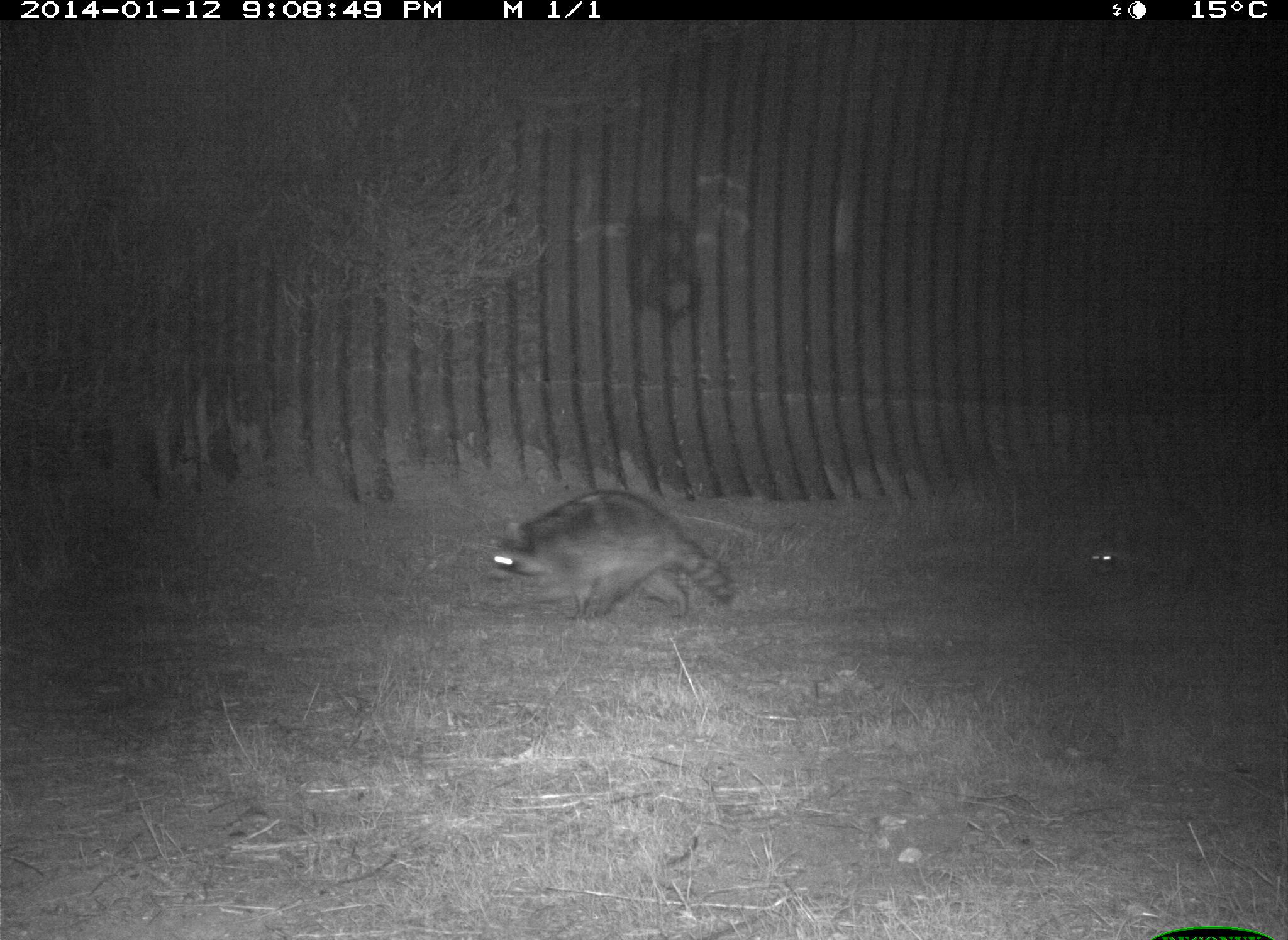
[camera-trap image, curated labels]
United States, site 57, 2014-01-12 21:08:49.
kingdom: Animalia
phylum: Chordata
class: Mammalia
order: Carnivora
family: Procyonidae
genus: Procyon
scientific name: Procyon lotor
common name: raccoon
Raccoon (Procyon lotor).